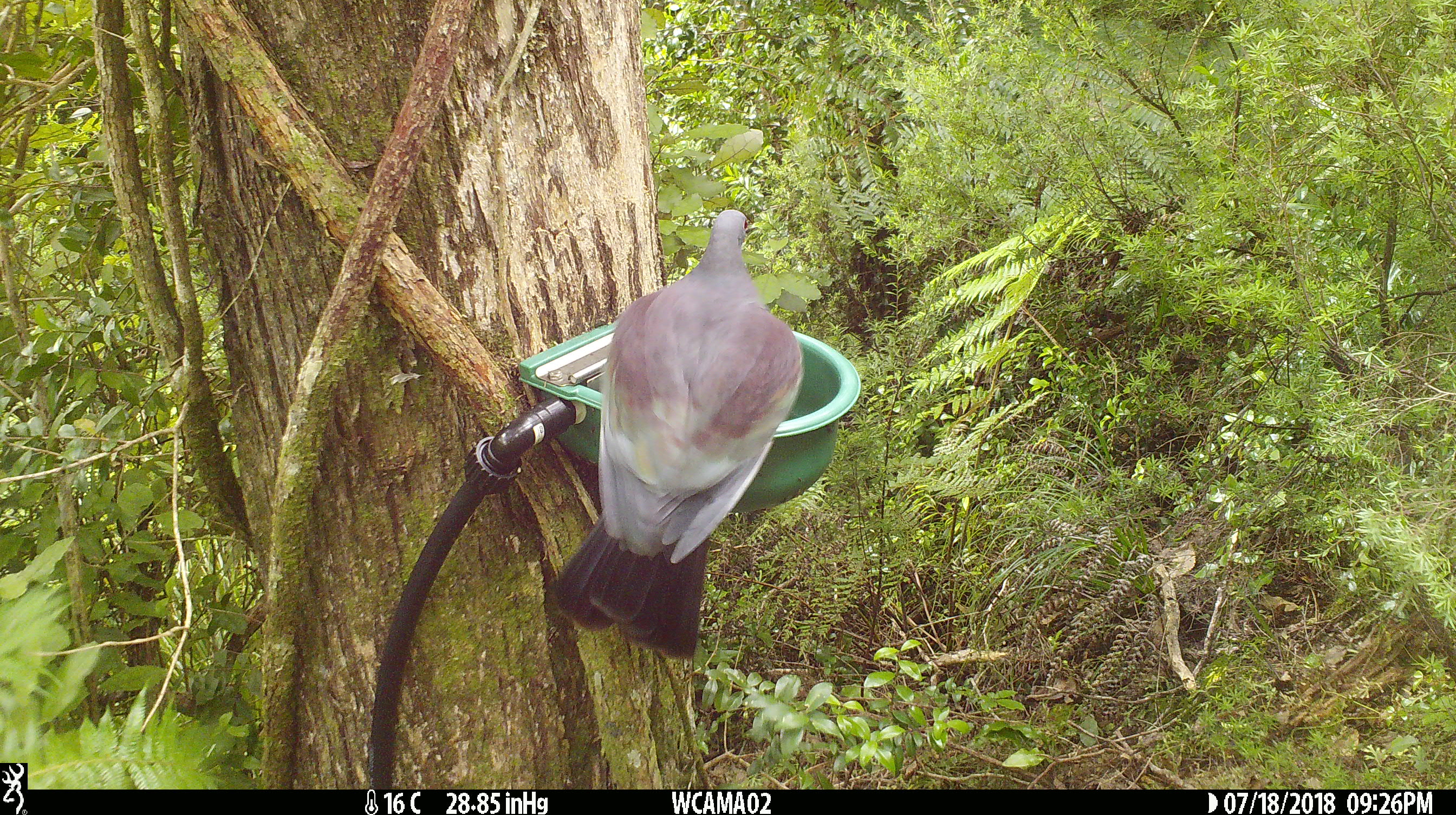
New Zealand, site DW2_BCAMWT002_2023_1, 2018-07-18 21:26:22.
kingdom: Animalia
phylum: Chordata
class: Aves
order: Columbiformes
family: Columbidae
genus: Hemiphaga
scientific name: Hemiphaga novaeseelandiae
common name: new zealand pigeon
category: kereru